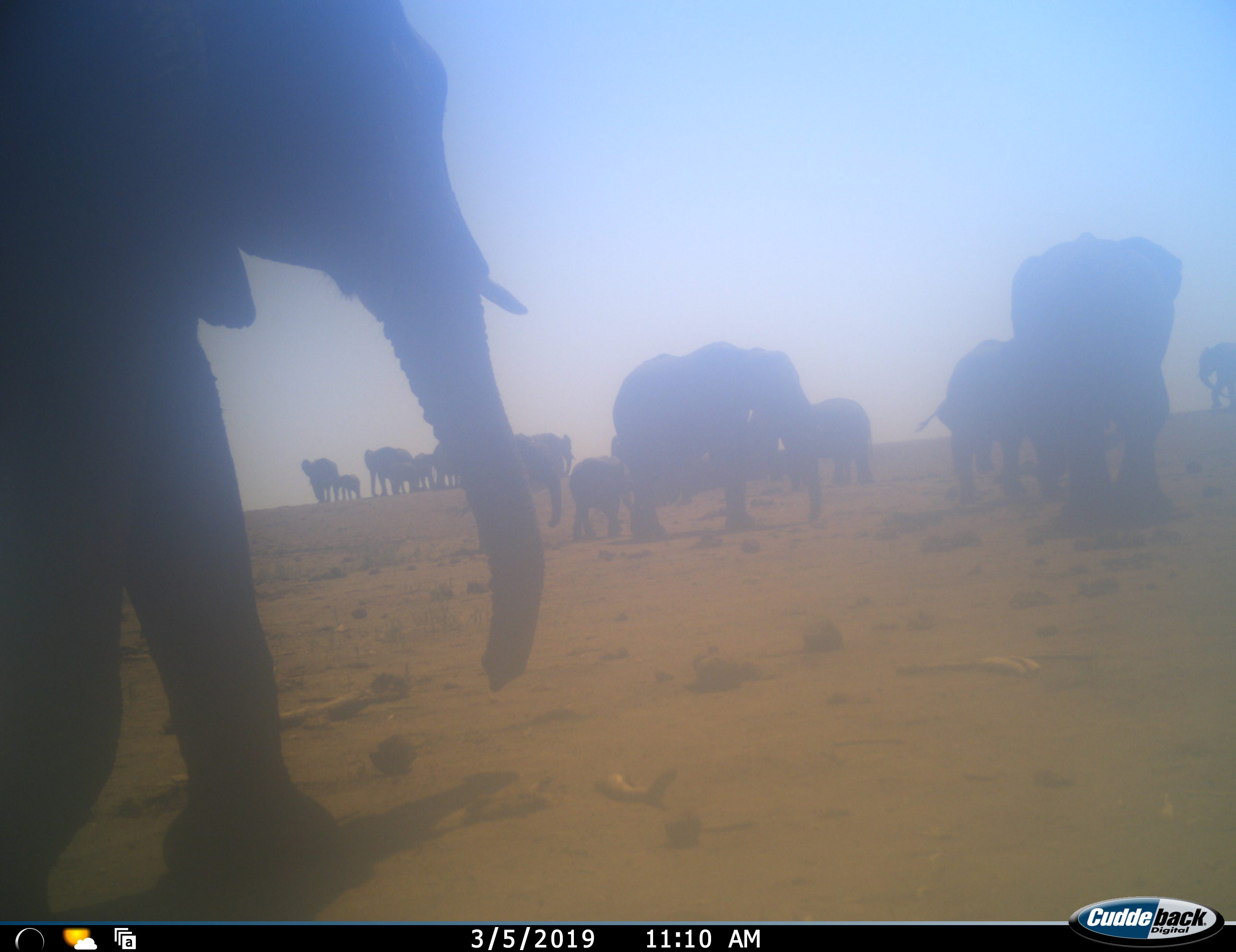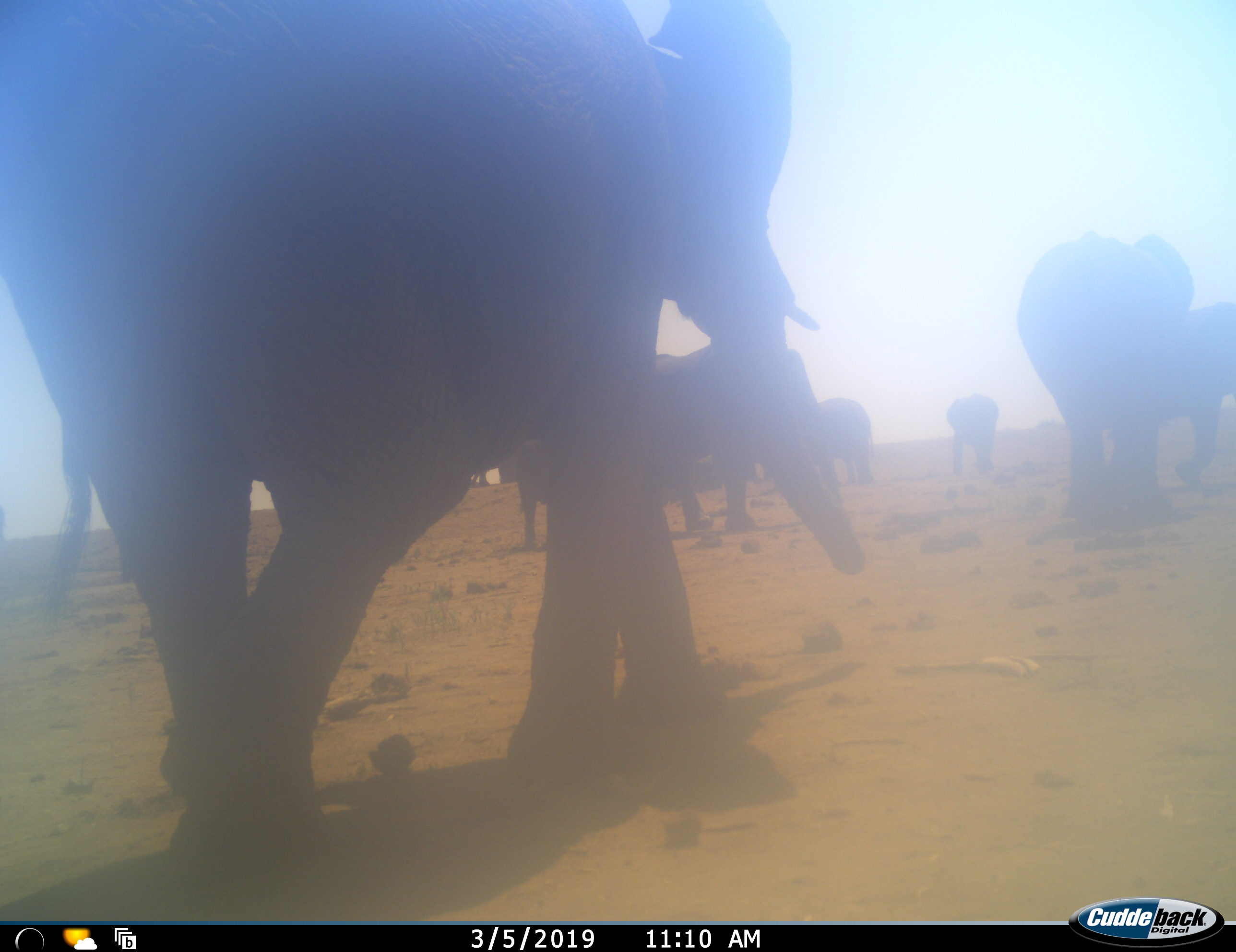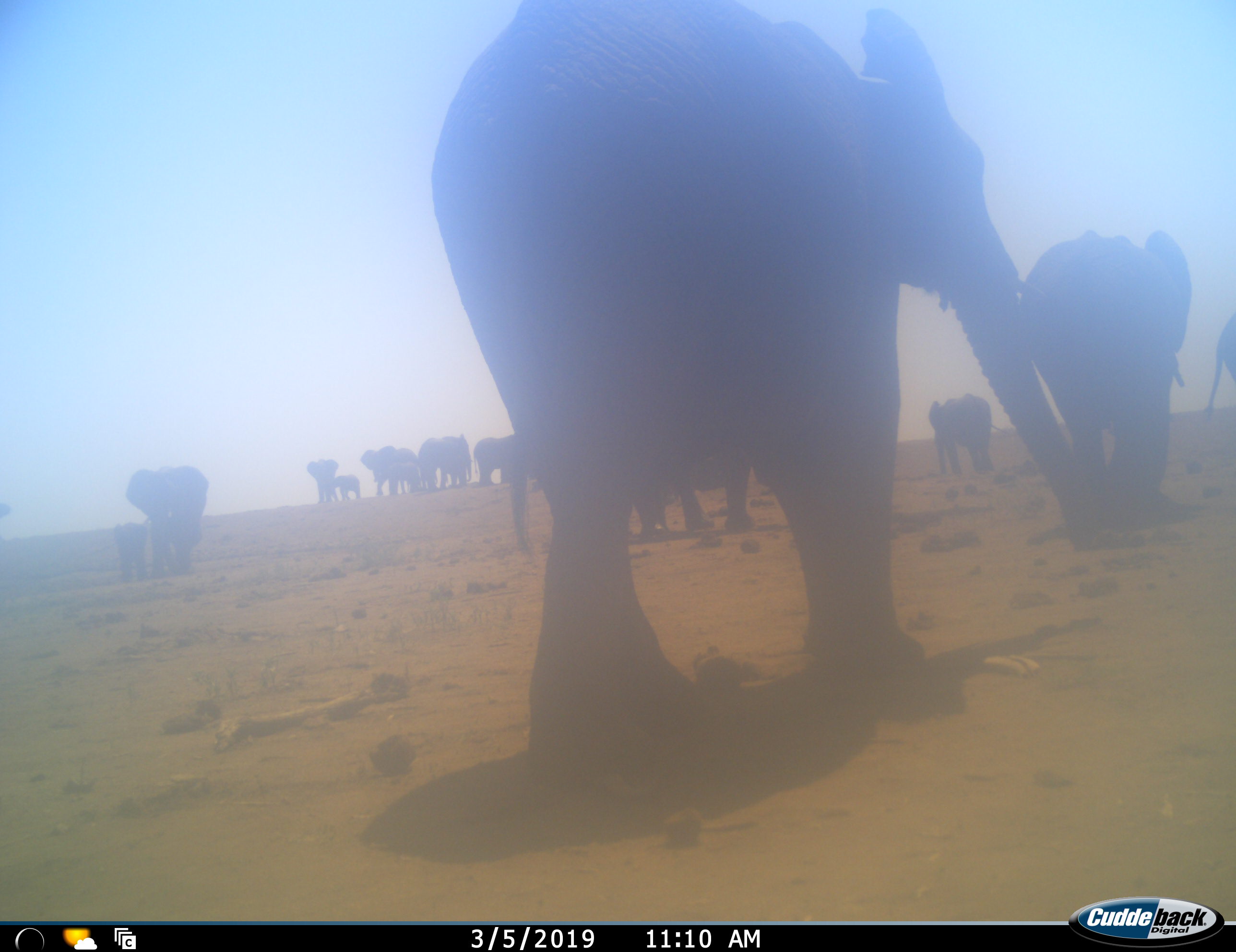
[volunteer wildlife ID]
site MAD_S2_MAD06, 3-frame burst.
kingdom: Animalia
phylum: Chordata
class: Mammalia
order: Proboscidea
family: Elephantidae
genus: Loxodonta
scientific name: Loxodonta africana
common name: african bush elephant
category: elephant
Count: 11-50.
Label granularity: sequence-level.